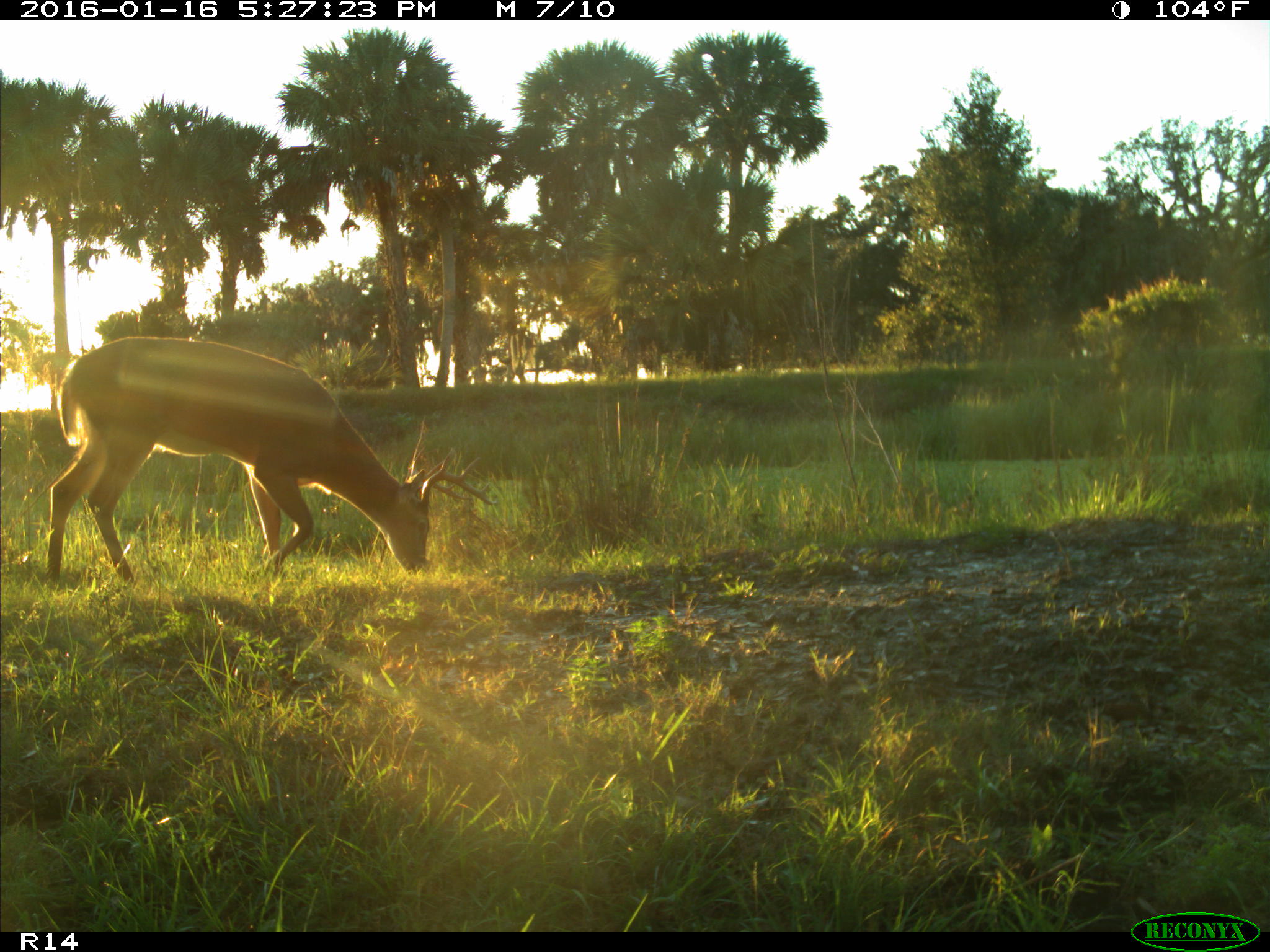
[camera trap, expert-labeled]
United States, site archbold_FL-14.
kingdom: Animalia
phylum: Chordata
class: Mammalia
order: Artiodactyla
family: Cervidae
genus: Odocoileus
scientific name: Odocoileus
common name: deer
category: unidentified deer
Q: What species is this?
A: Unidentified deer (deer) (Odocoileus).